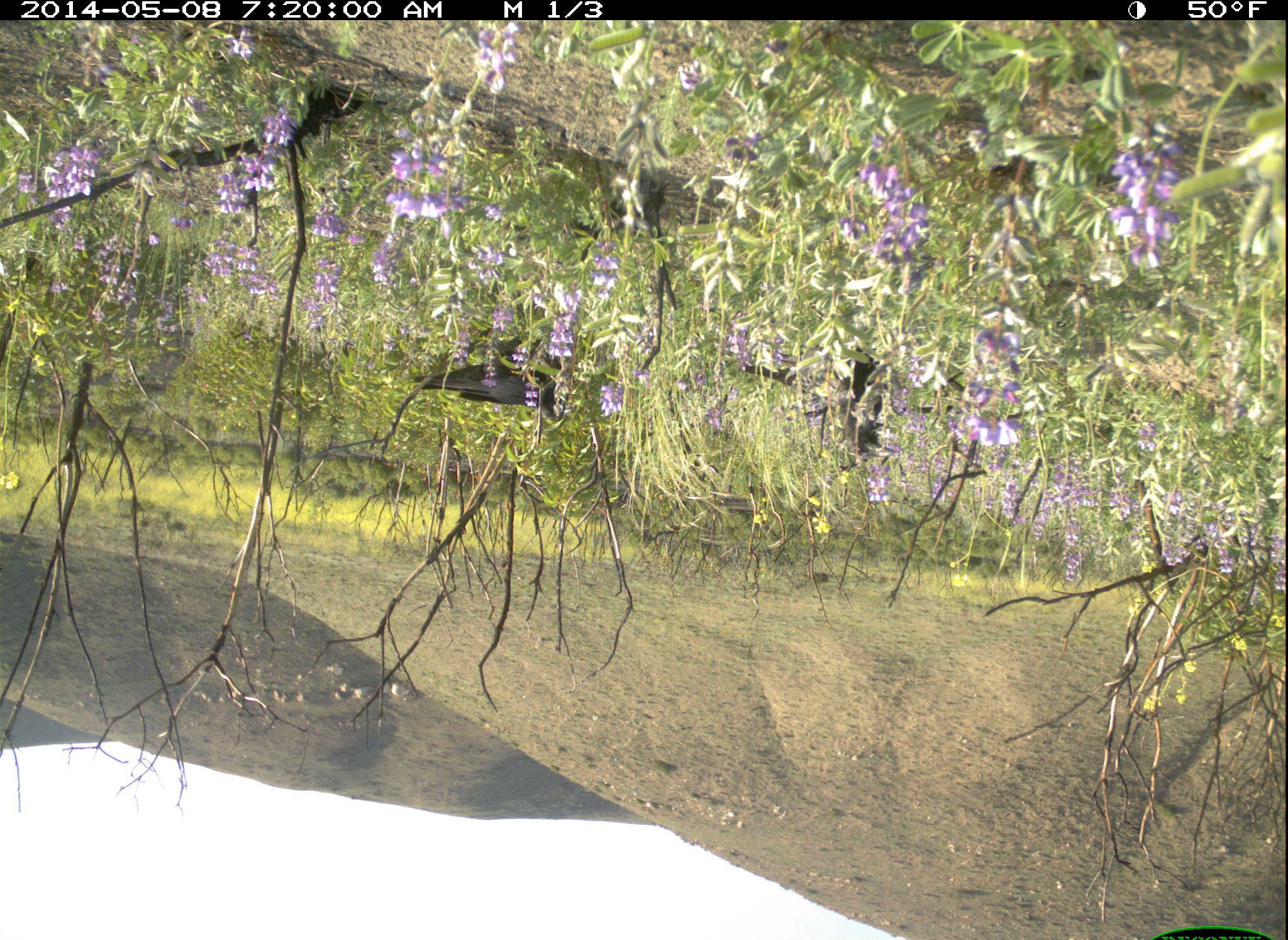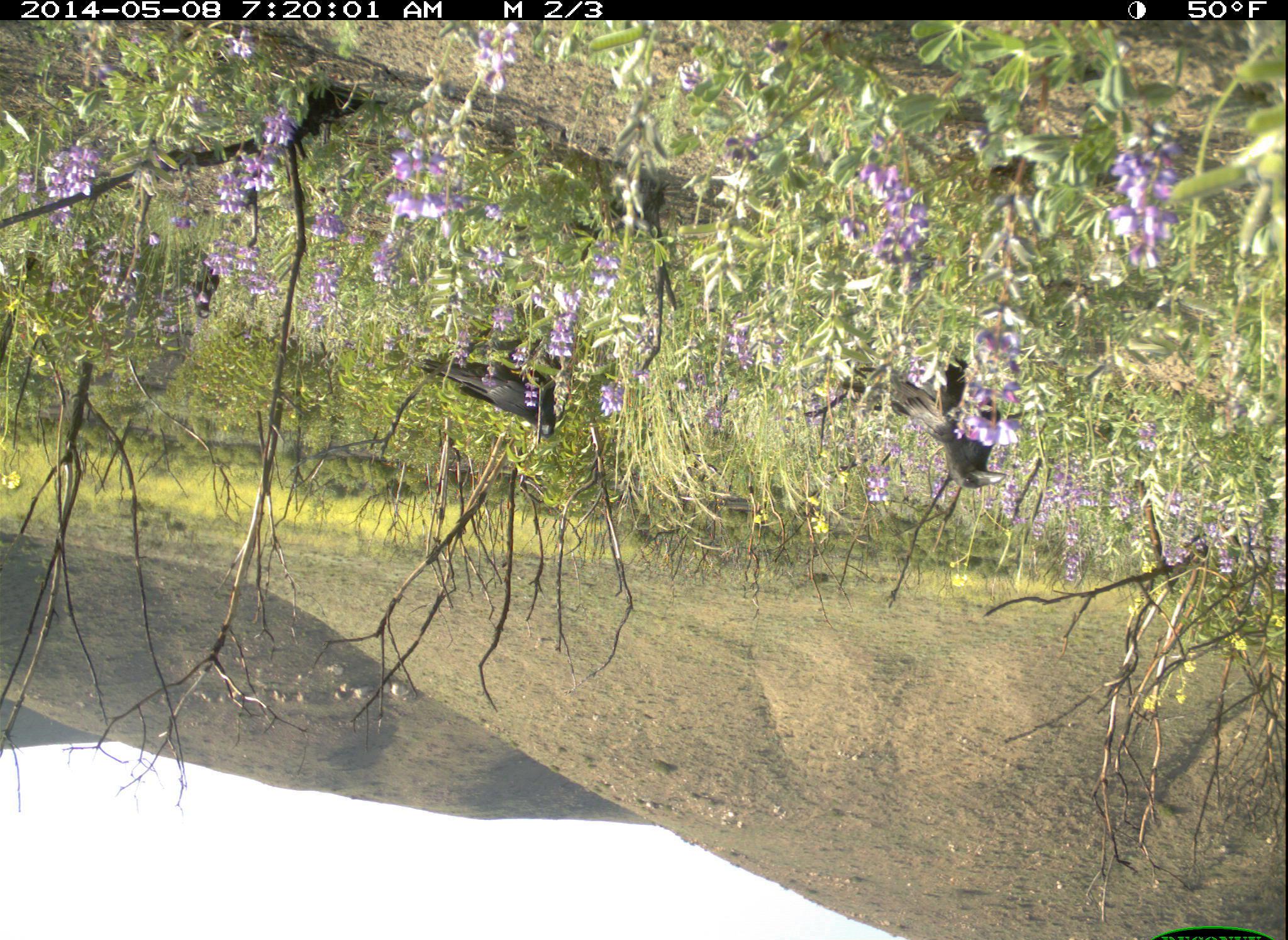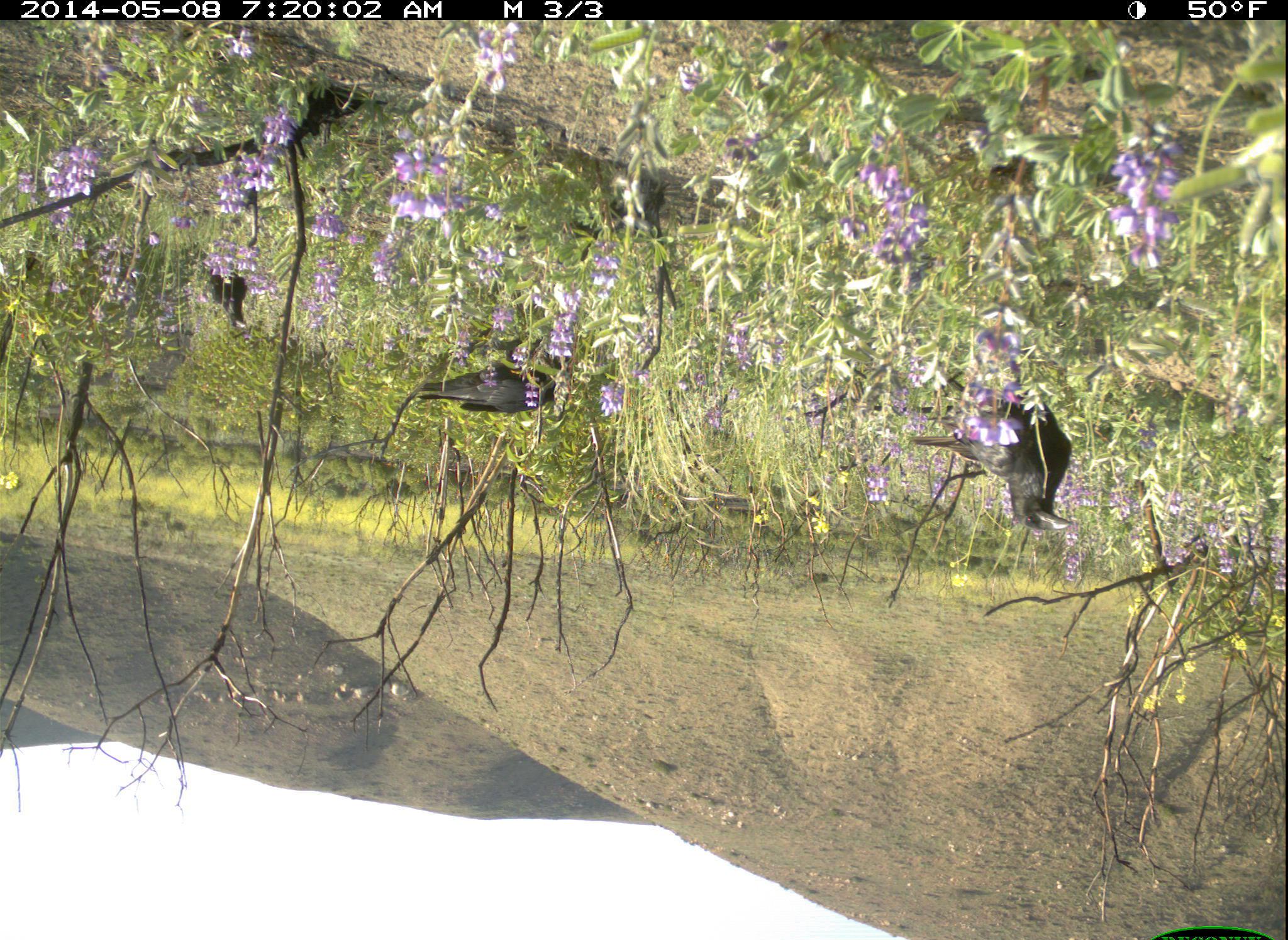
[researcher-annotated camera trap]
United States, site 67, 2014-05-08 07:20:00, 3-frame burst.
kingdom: Animalia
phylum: Chordata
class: Aves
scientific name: Aves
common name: bird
Bird (Aves).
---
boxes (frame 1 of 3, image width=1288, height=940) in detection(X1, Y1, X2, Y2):
bird: detection(736, 338, 896, 467); detection(412, 340, 571, 422)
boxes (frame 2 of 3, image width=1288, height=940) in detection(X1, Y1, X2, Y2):
bird: detection(841, 355, 1007, 489); detection(416, 343, 560, 439)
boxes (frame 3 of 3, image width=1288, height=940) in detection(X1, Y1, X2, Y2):
bird: detection(911, 376, 1072, 532); detection(417, 343, 567, 414); detection(208, 264, 247, 328)